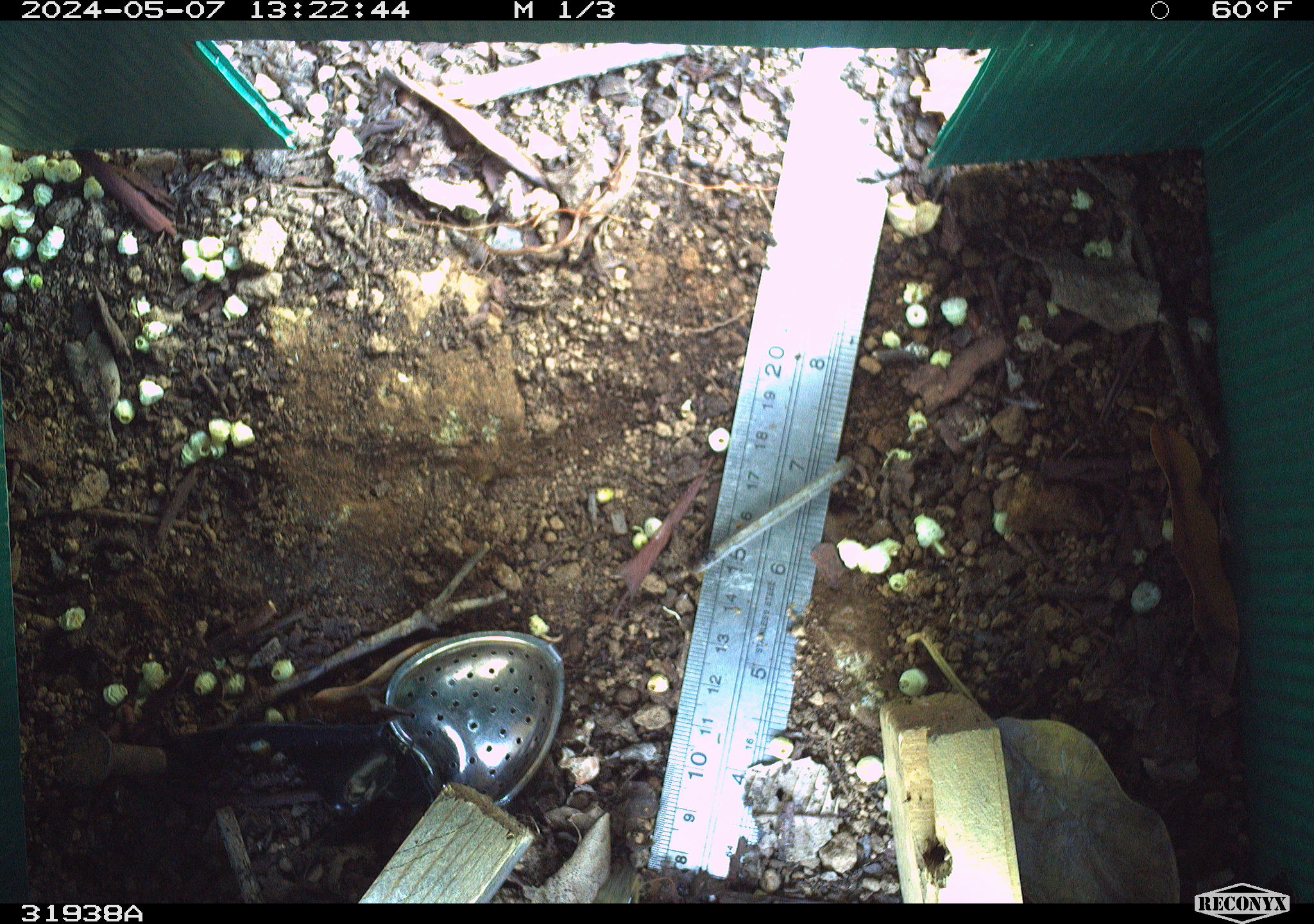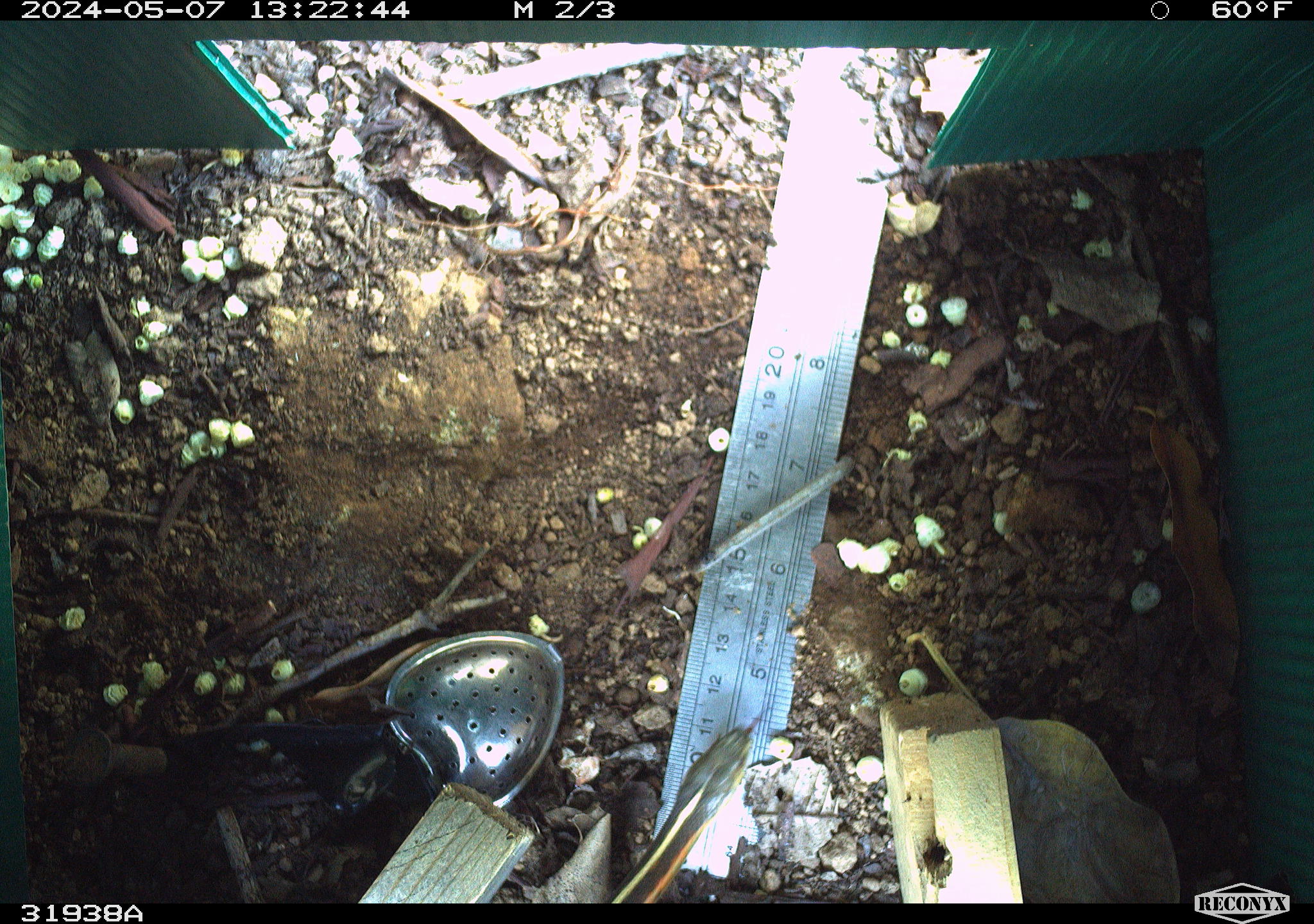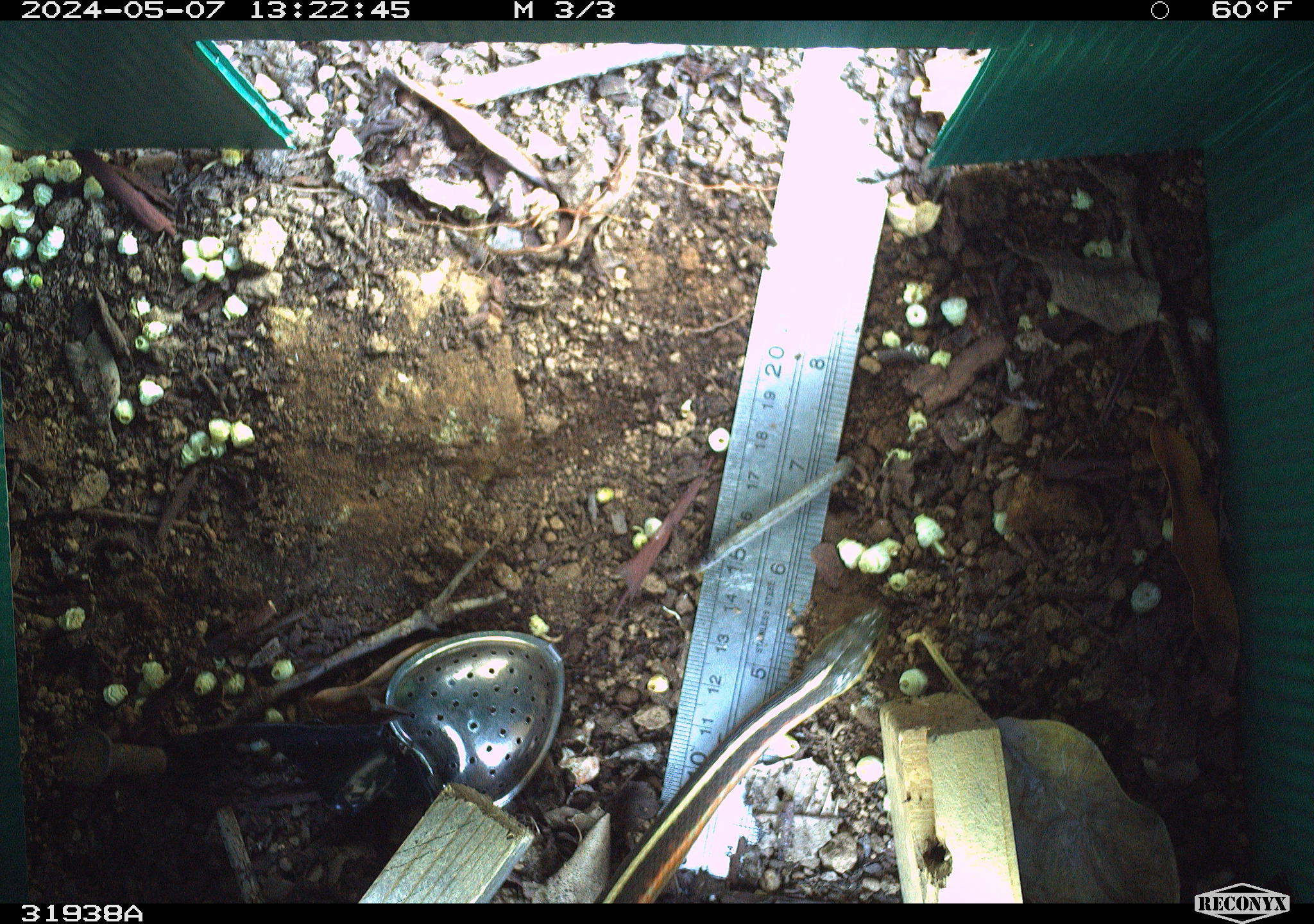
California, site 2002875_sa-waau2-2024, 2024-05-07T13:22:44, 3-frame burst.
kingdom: Animalia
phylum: Chordata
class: Reptilia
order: Squamata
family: Colubridae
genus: Thamnophis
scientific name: Thamnophis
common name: american gartersnakes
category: thamnophis species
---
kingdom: Animalia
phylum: Chordata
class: Reptilia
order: Squamata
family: Colubridae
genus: Thamnophis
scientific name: Thamnophis sirtalis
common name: common gartersnake